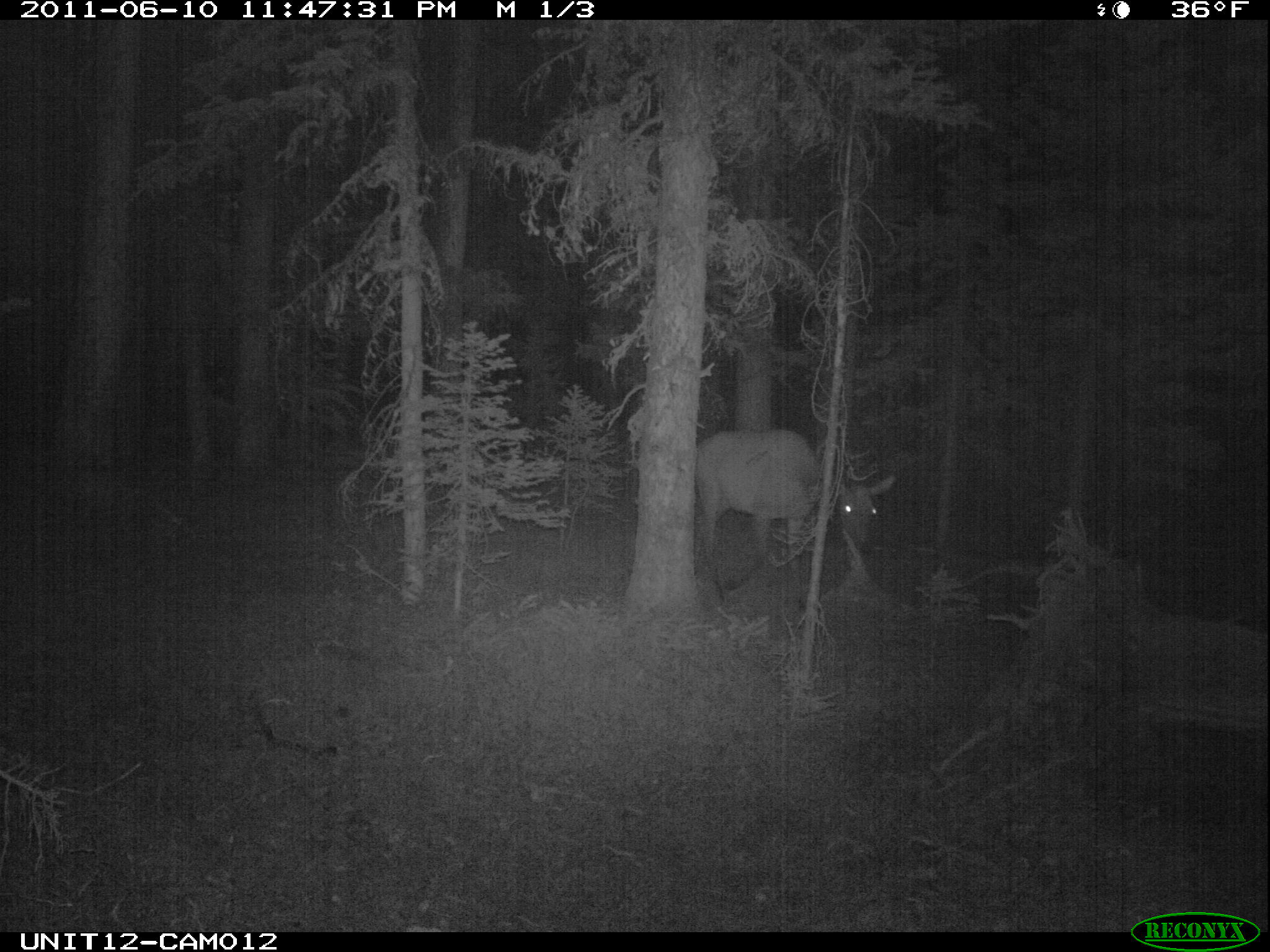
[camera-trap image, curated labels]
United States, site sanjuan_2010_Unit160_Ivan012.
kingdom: Animalia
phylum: Chordata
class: Mammalia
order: Artiodactyla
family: Cervidae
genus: Cervus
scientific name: Cervus elaphus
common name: red deer